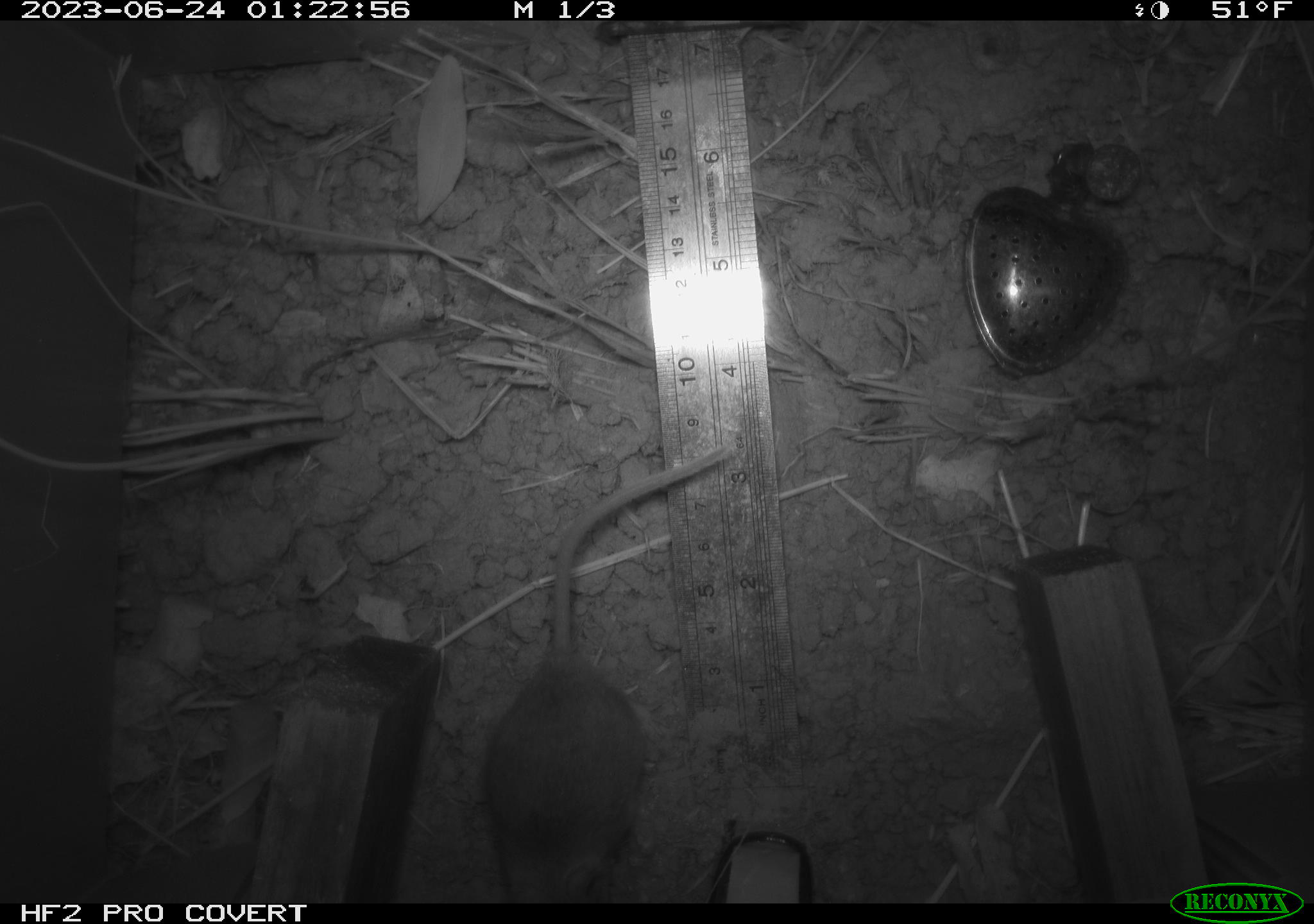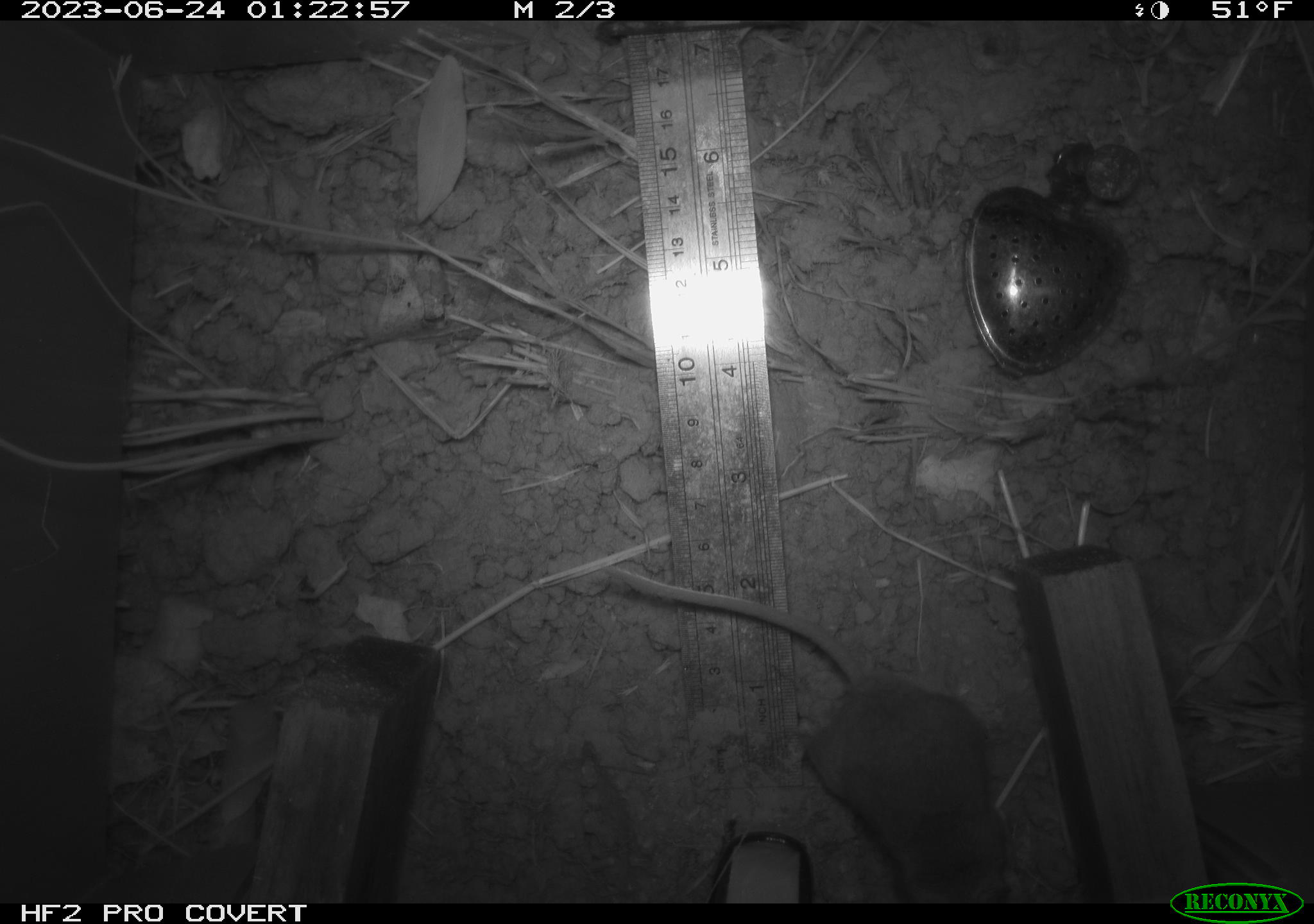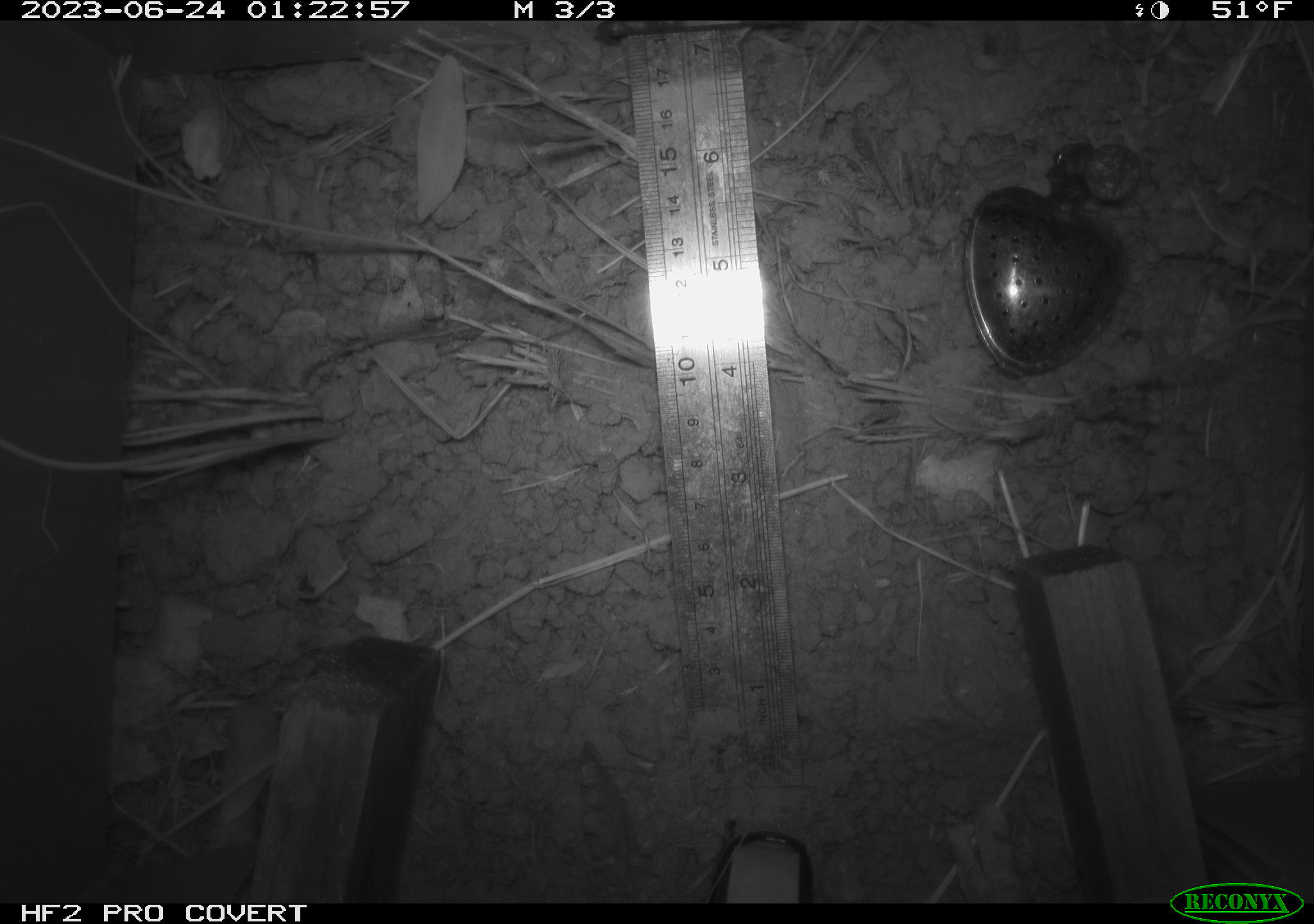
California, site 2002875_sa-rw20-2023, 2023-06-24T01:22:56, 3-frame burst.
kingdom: Animalia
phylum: Chordata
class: Mammalia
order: Rodentia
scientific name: Rodentia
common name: mouse species